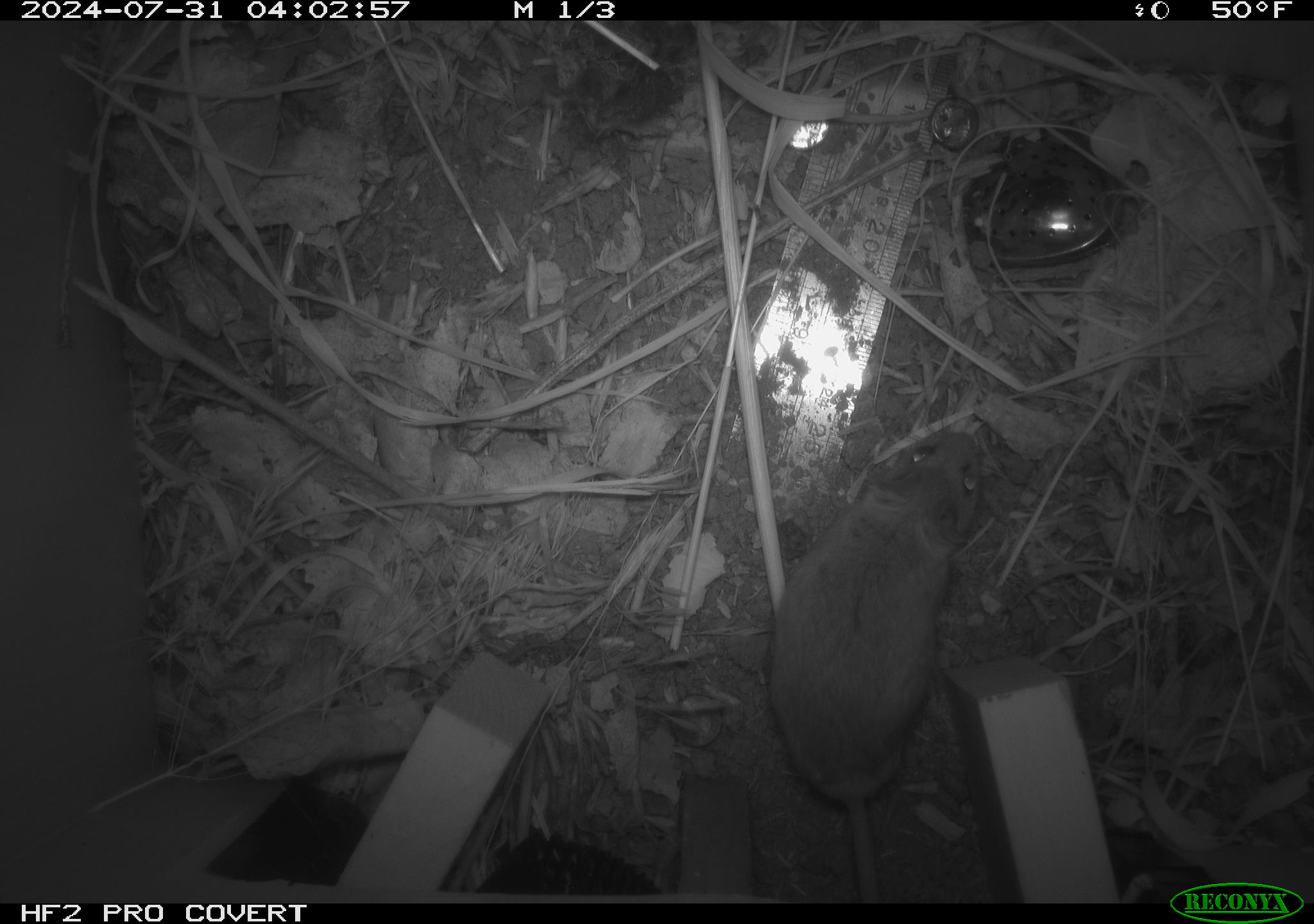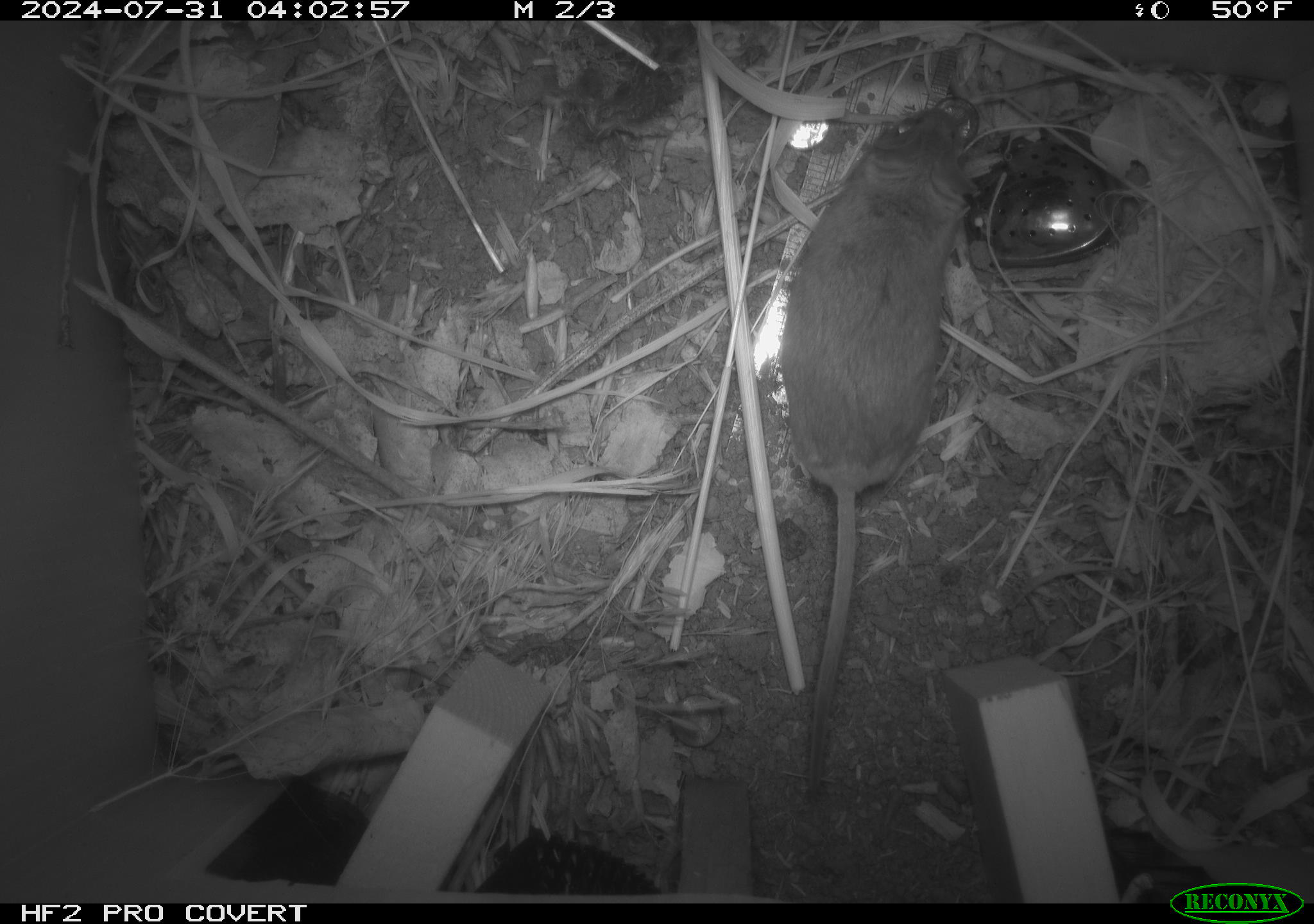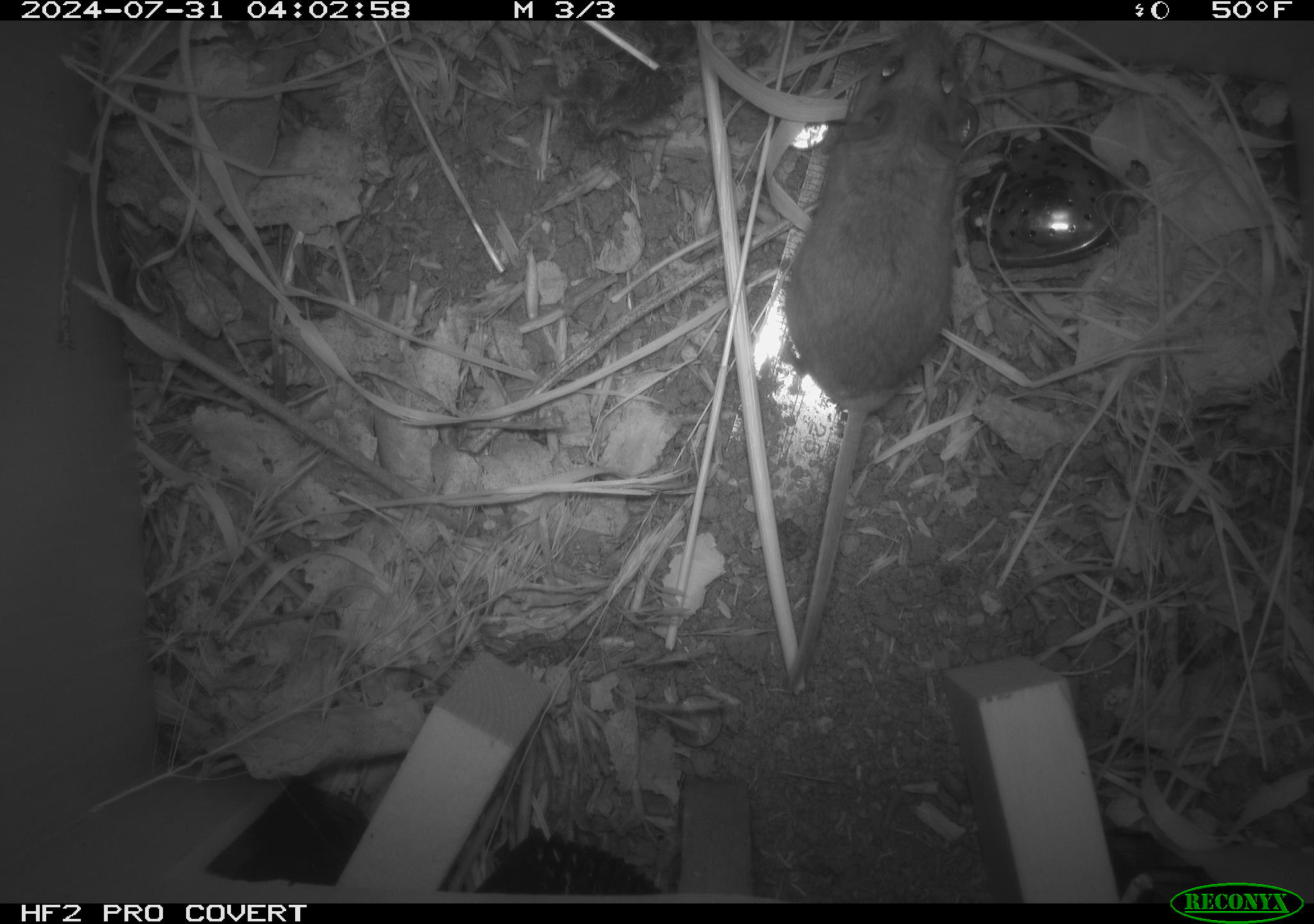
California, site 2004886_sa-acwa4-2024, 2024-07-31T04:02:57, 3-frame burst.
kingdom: Animalia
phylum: Chordata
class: Mammalia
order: Rodentia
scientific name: Rodentia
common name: mouse species